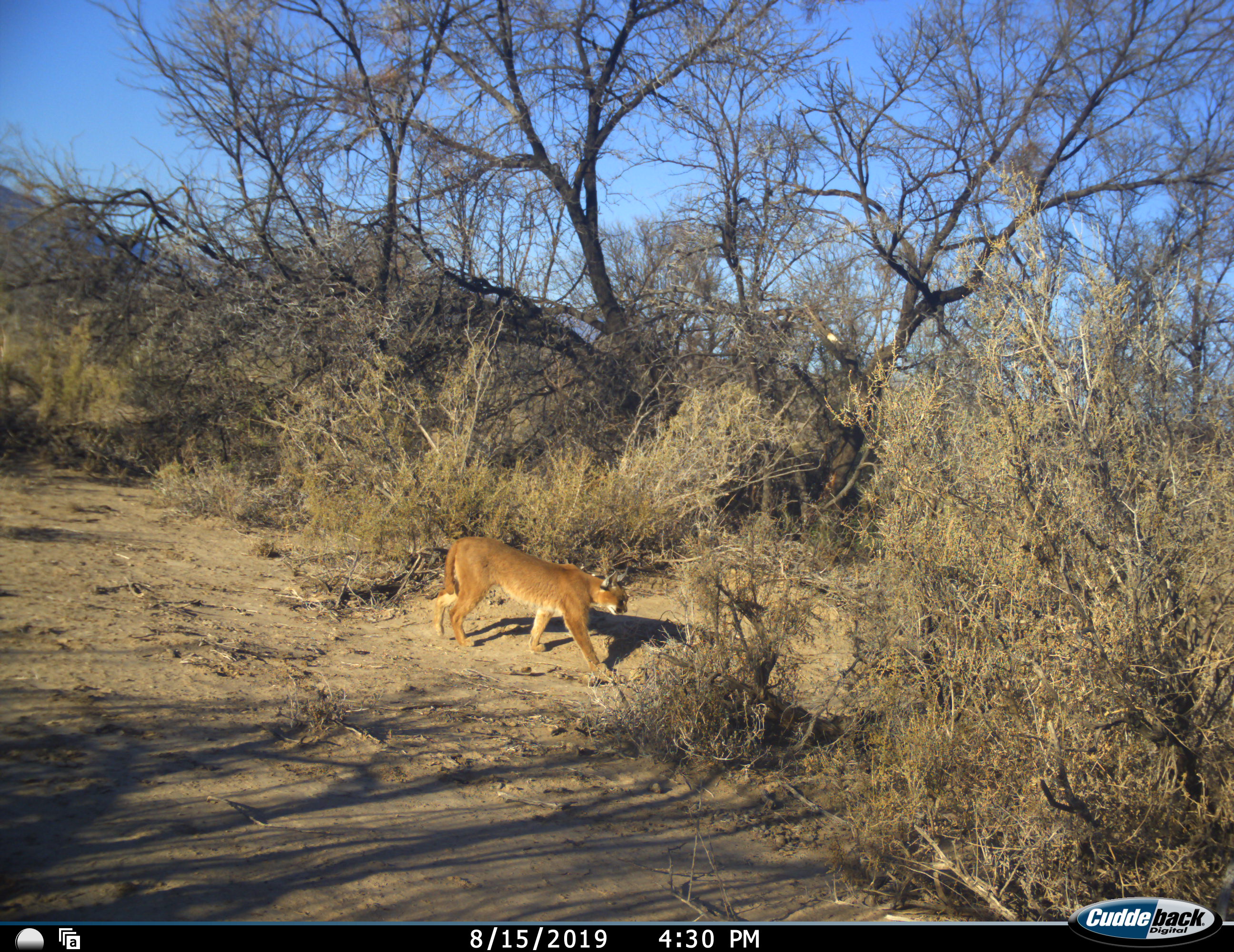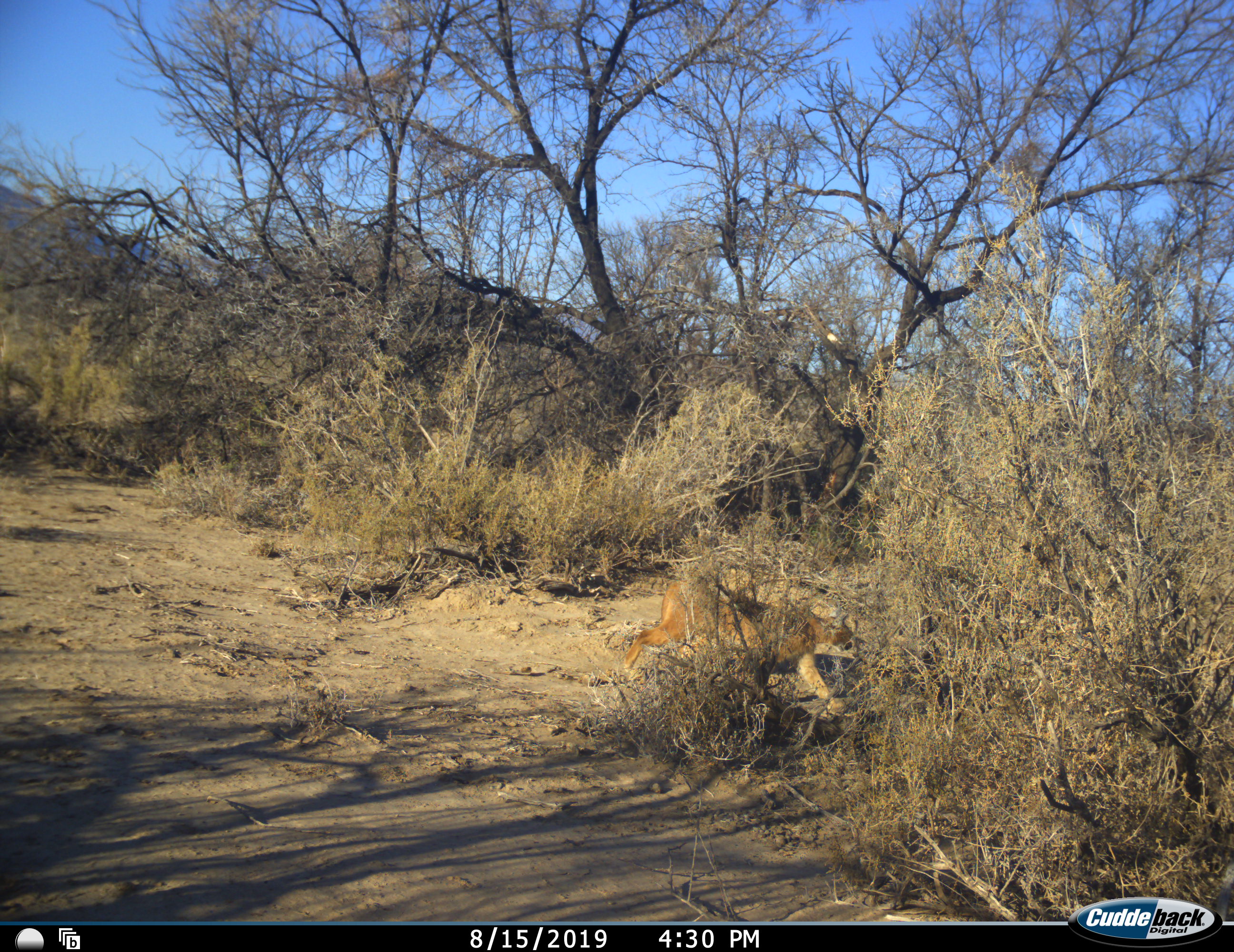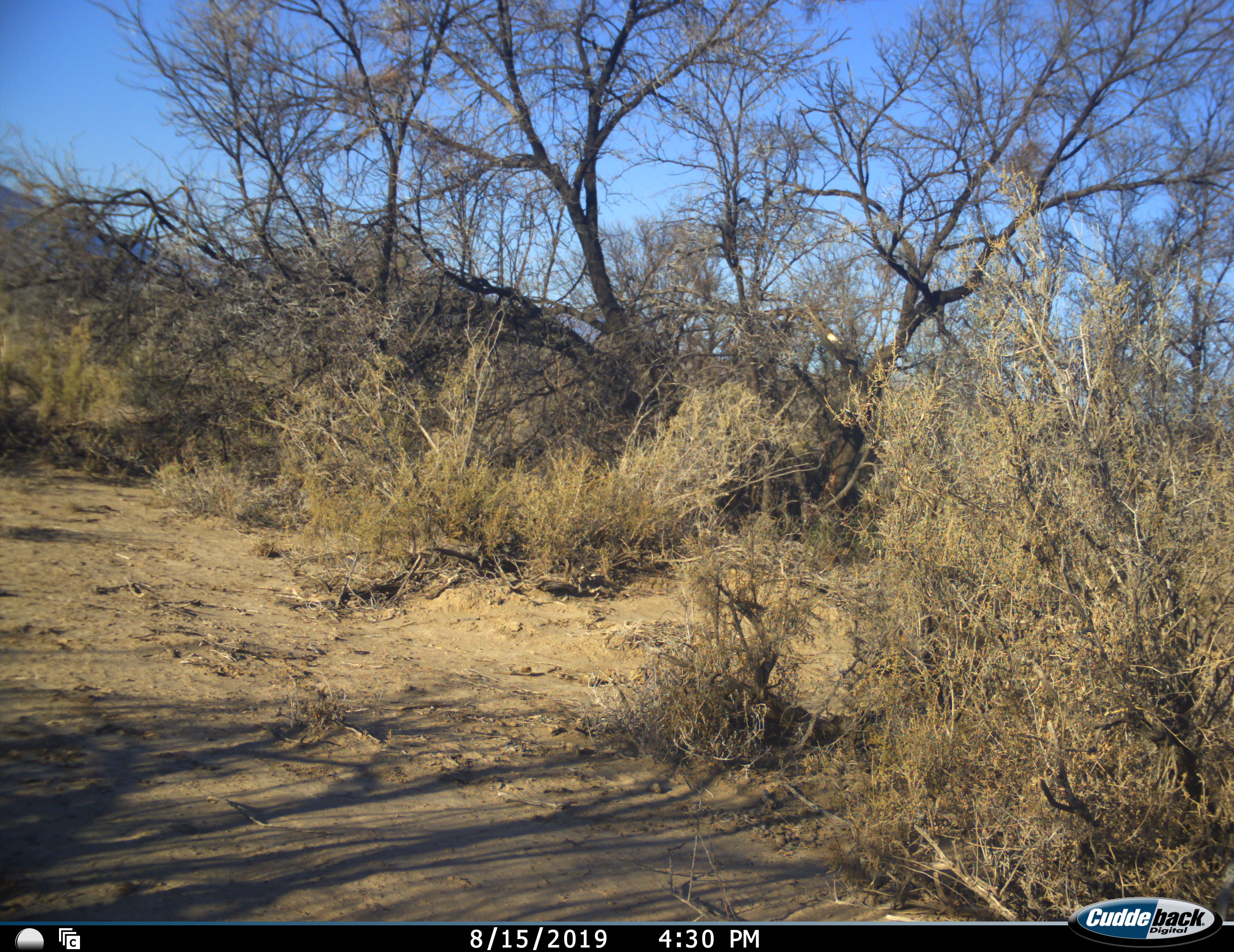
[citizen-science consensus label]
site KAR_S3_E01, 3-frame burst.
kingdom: Animalia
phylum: Chordata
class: Mammalia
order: Carnivora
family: Felidae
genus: Caracal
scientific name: Caracal caracal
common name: caracal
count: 1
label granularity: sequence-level